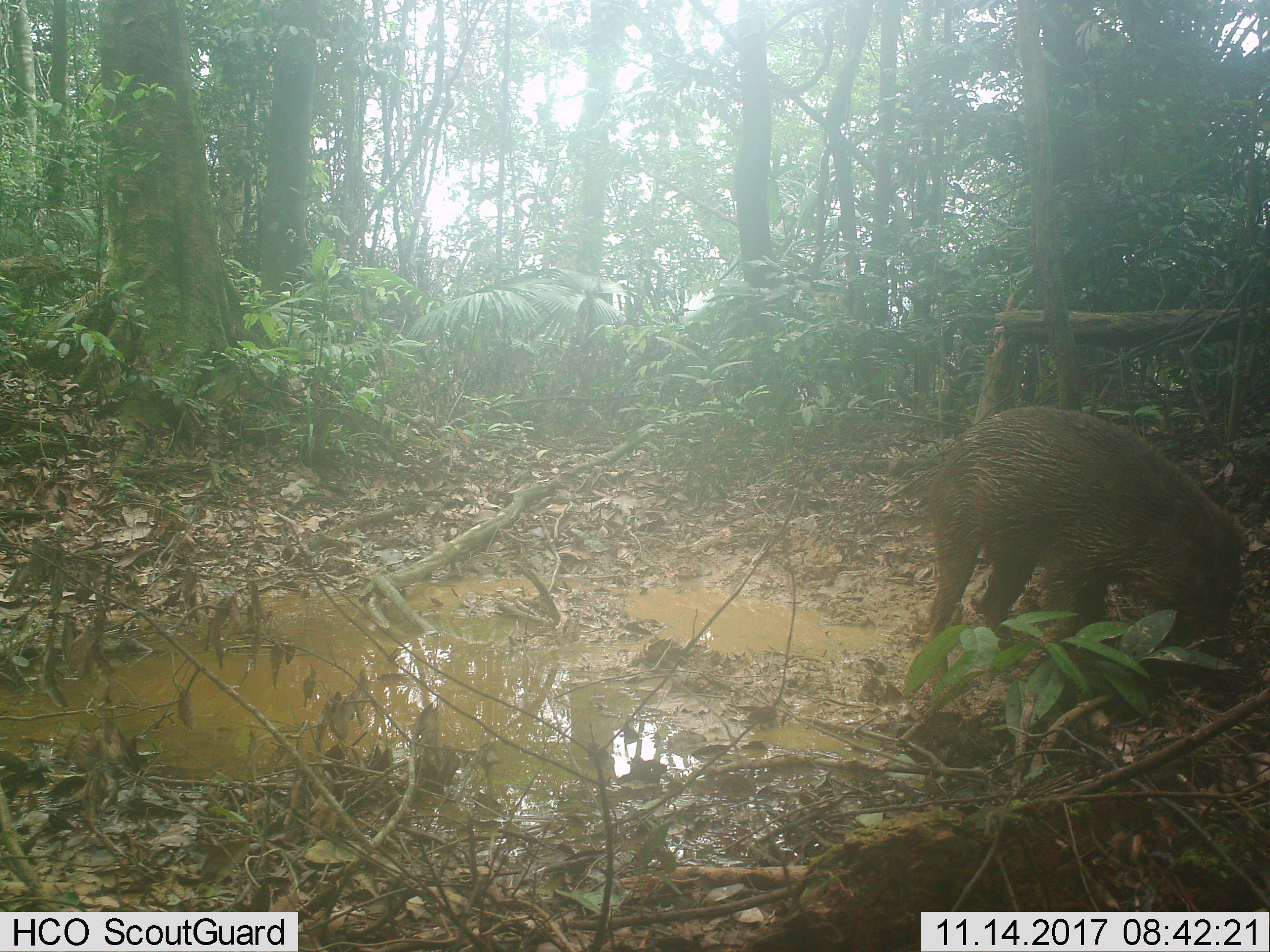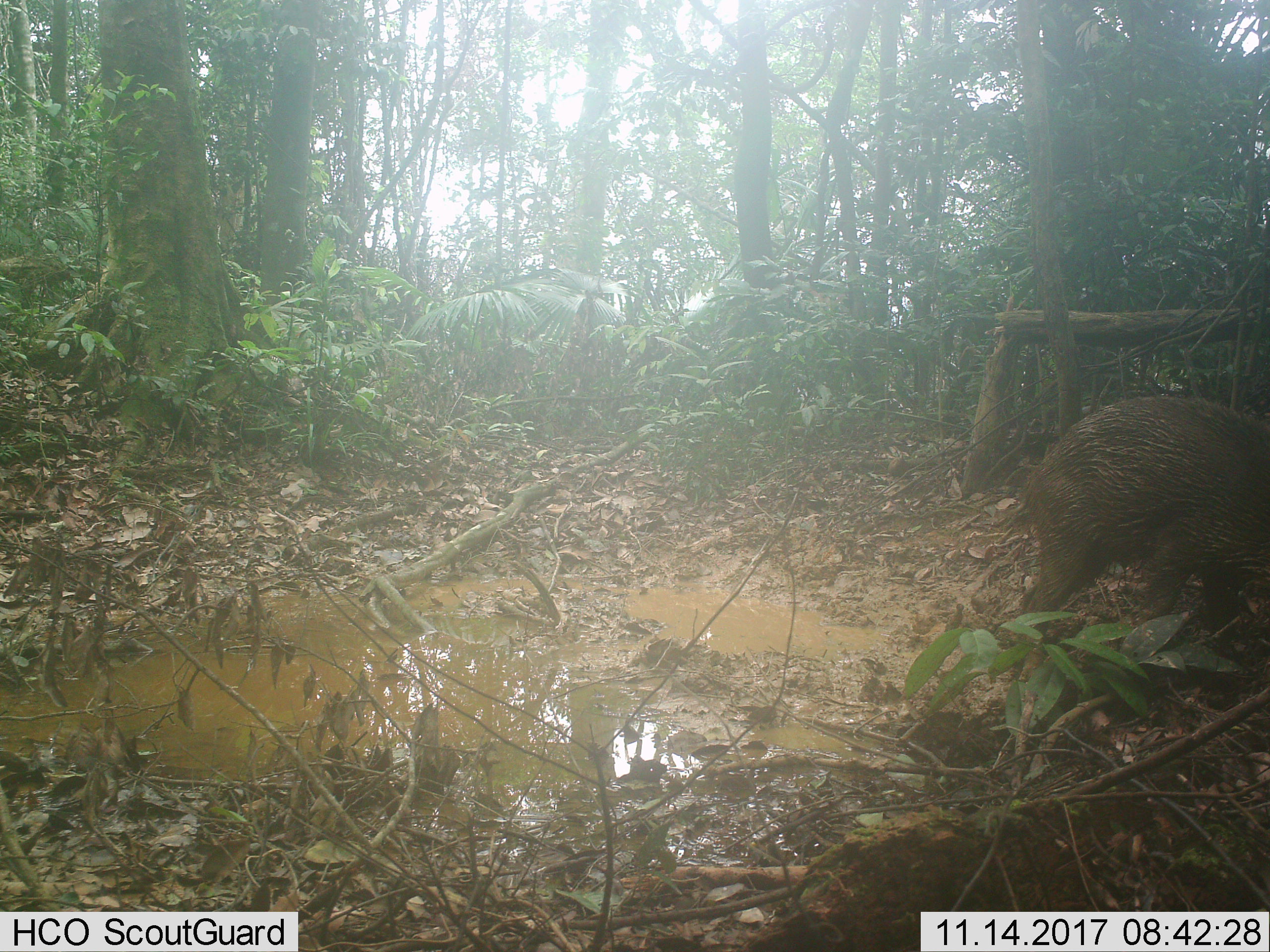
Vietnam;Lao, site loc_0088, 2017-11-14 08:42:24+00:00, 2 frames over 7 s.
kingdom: Animalia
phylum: Chordata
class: Mammalia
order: Artiodactyla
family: Suidae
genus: Sus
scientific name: Sus scrofa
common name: eurasian wild pig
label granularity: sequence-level